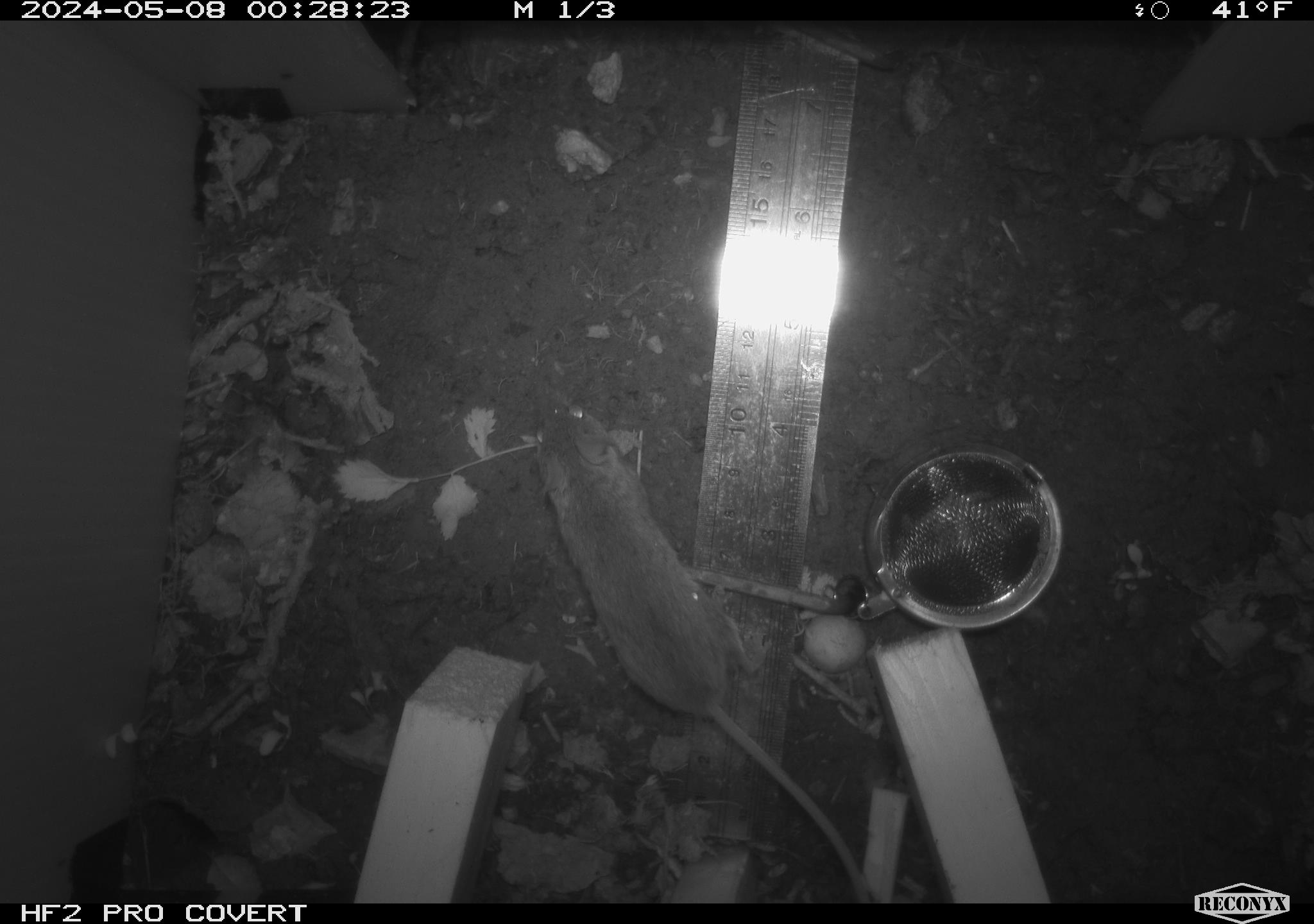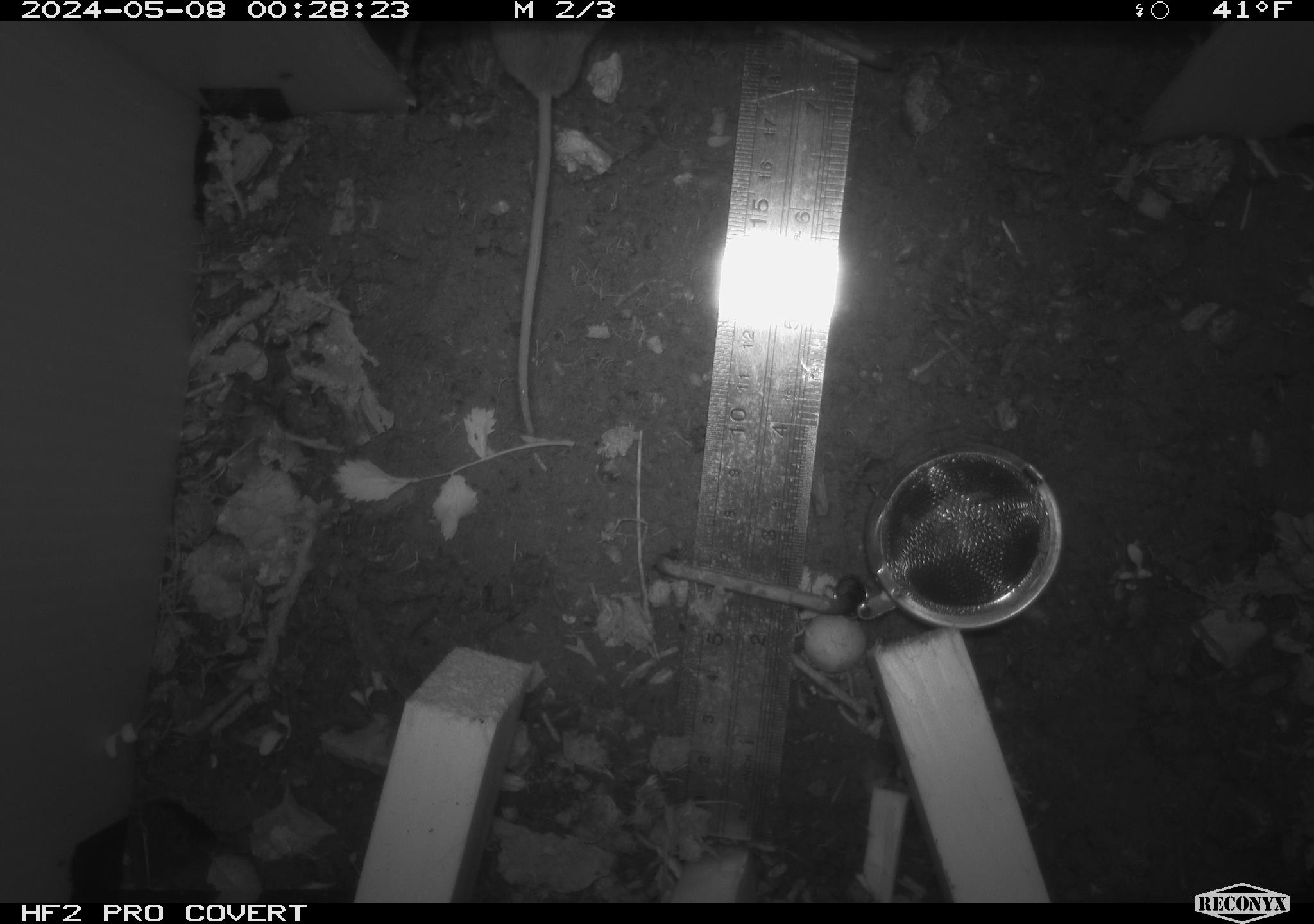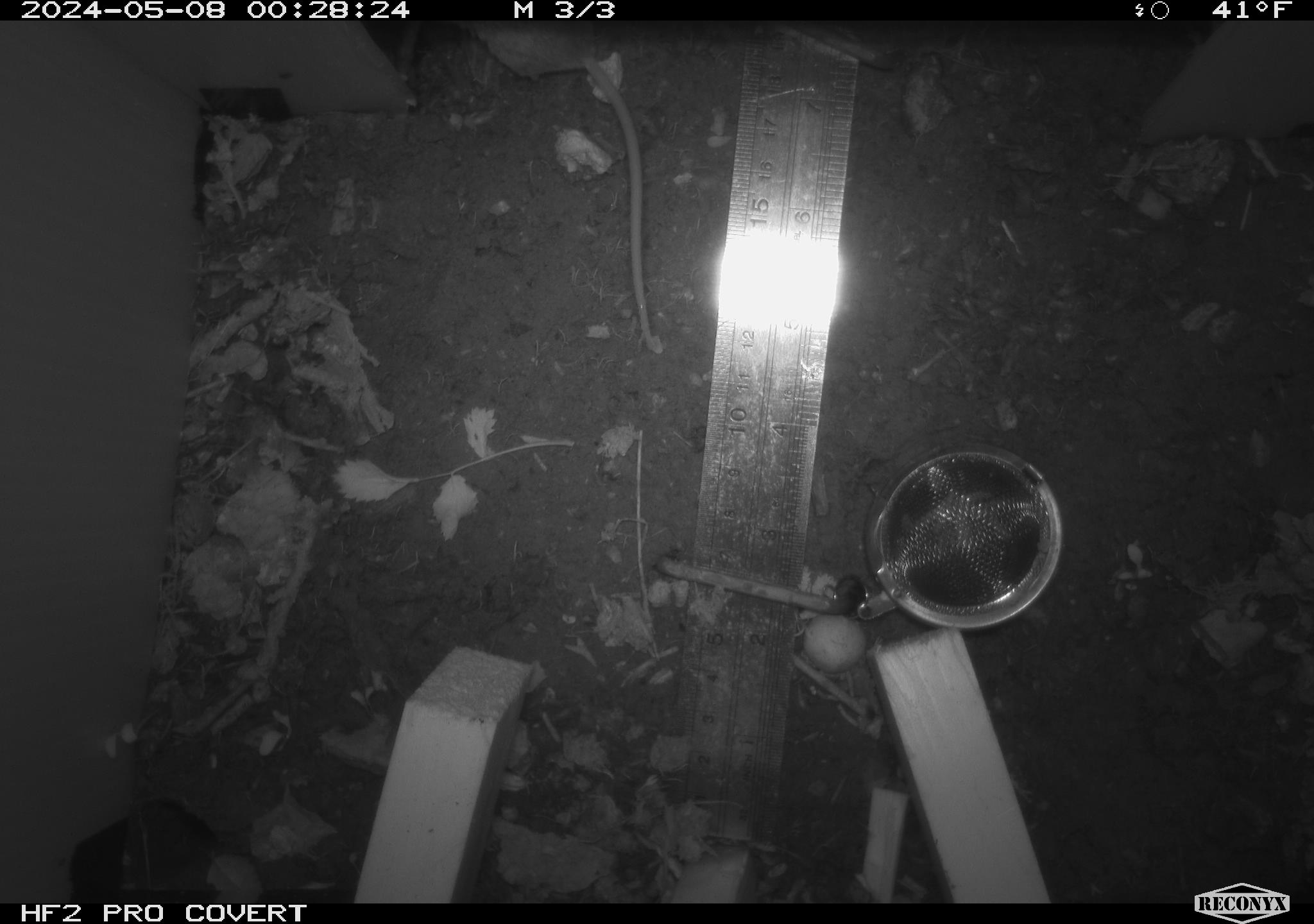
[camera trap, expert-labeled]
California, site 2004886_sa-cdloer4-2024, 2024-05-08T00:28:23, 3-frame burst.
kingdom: Animalia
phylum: Chordata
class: Mammalia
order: Rodentia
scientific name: Rodentia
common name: mouse species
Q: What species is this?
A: Mouse species (Rodentia).